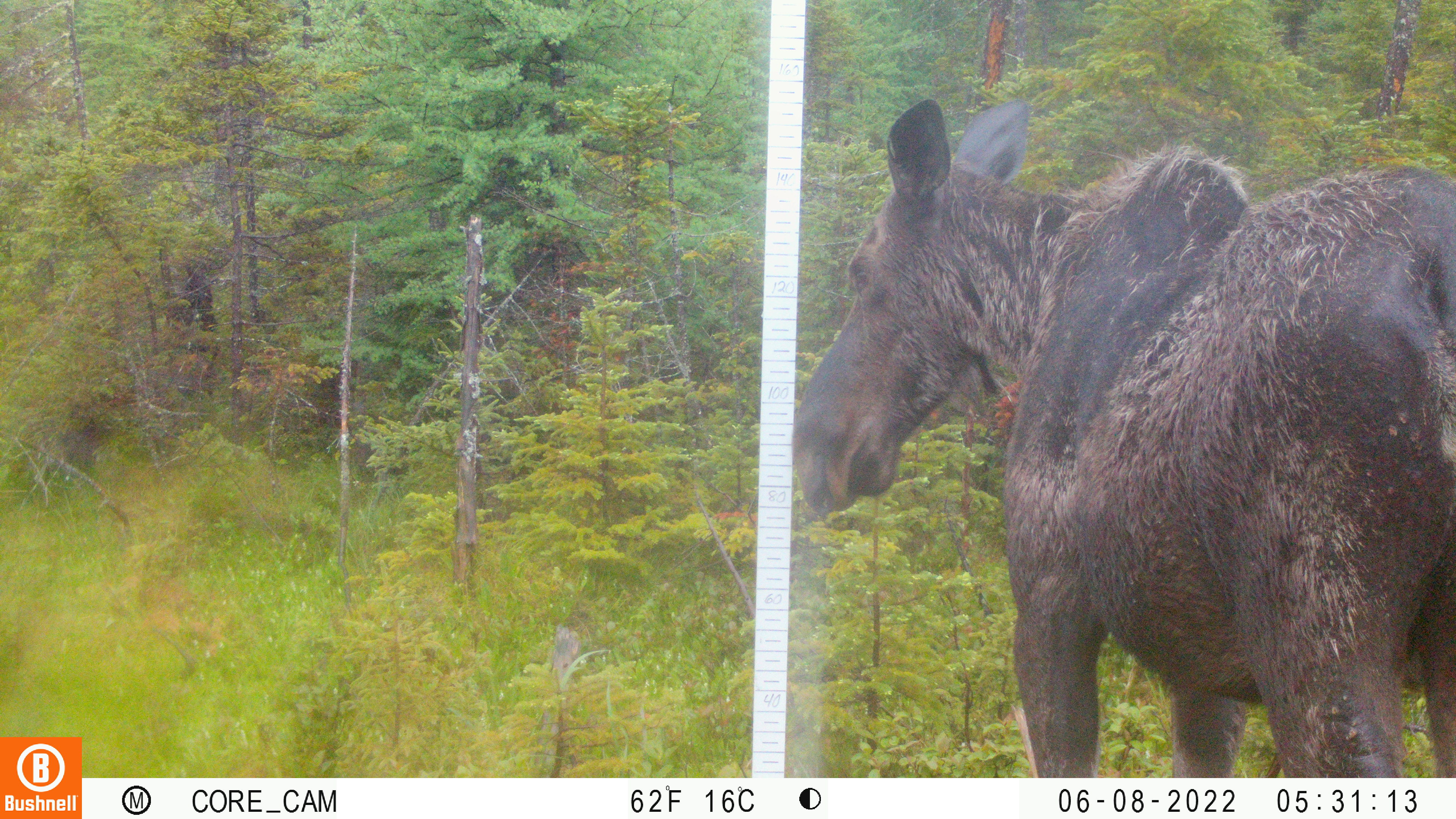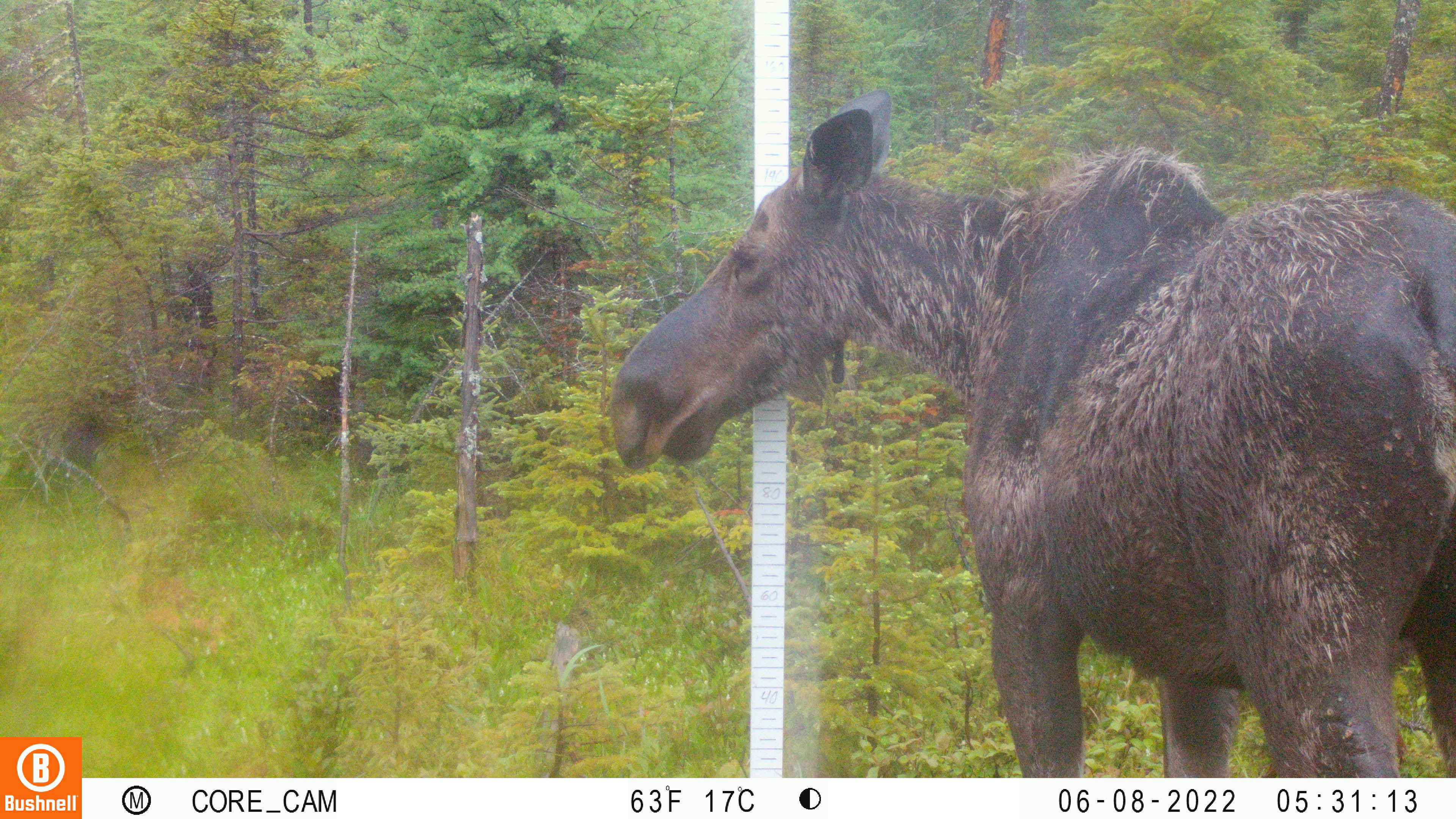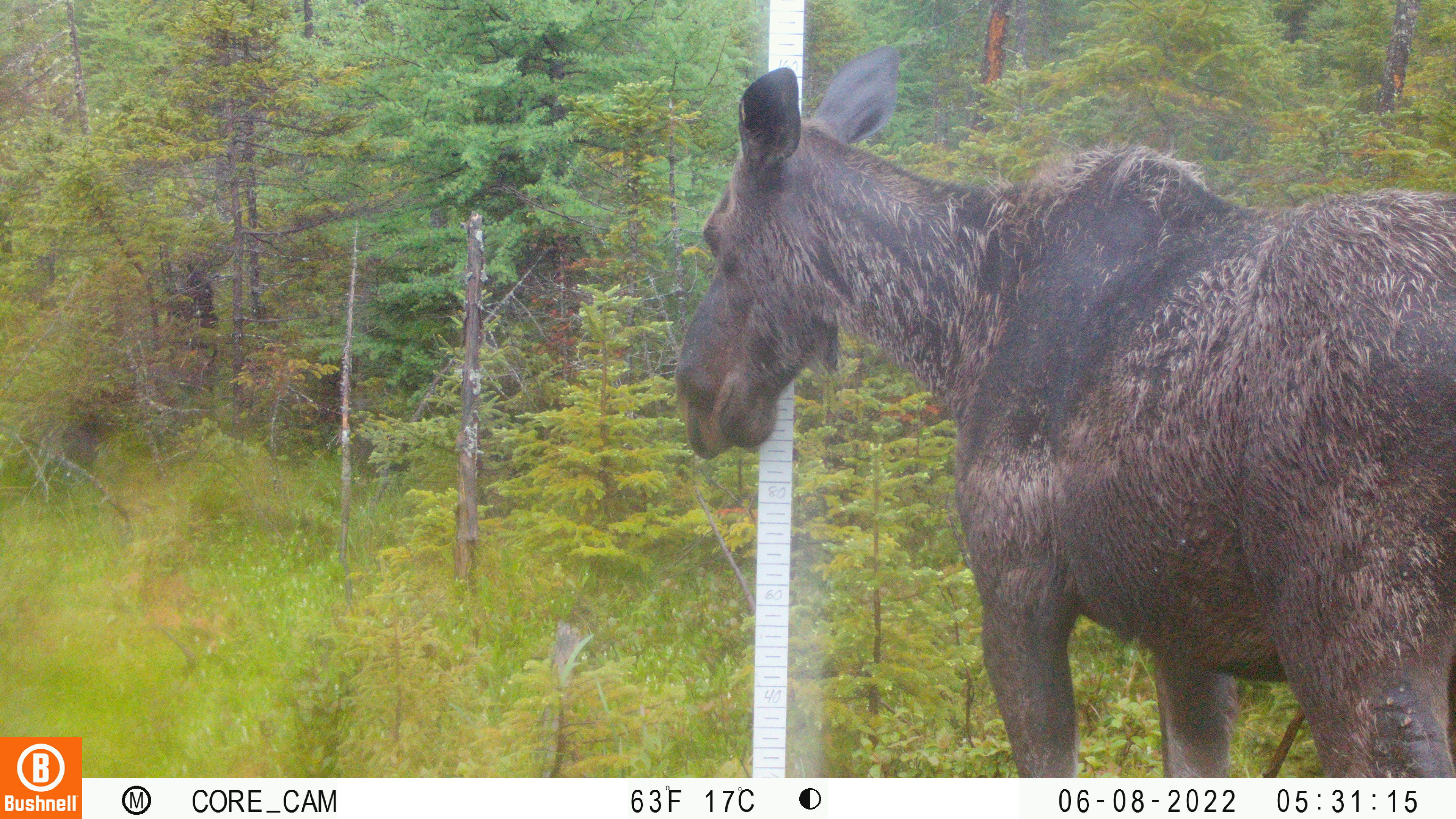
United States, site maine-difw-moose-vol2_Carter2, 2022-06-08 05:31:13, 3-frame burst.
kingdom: Animalia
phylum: Chordata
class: Mammalia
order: Artiodactyla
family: Cervidae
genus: Alces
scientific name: Alces alces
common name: moose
Moose (Alces alces).